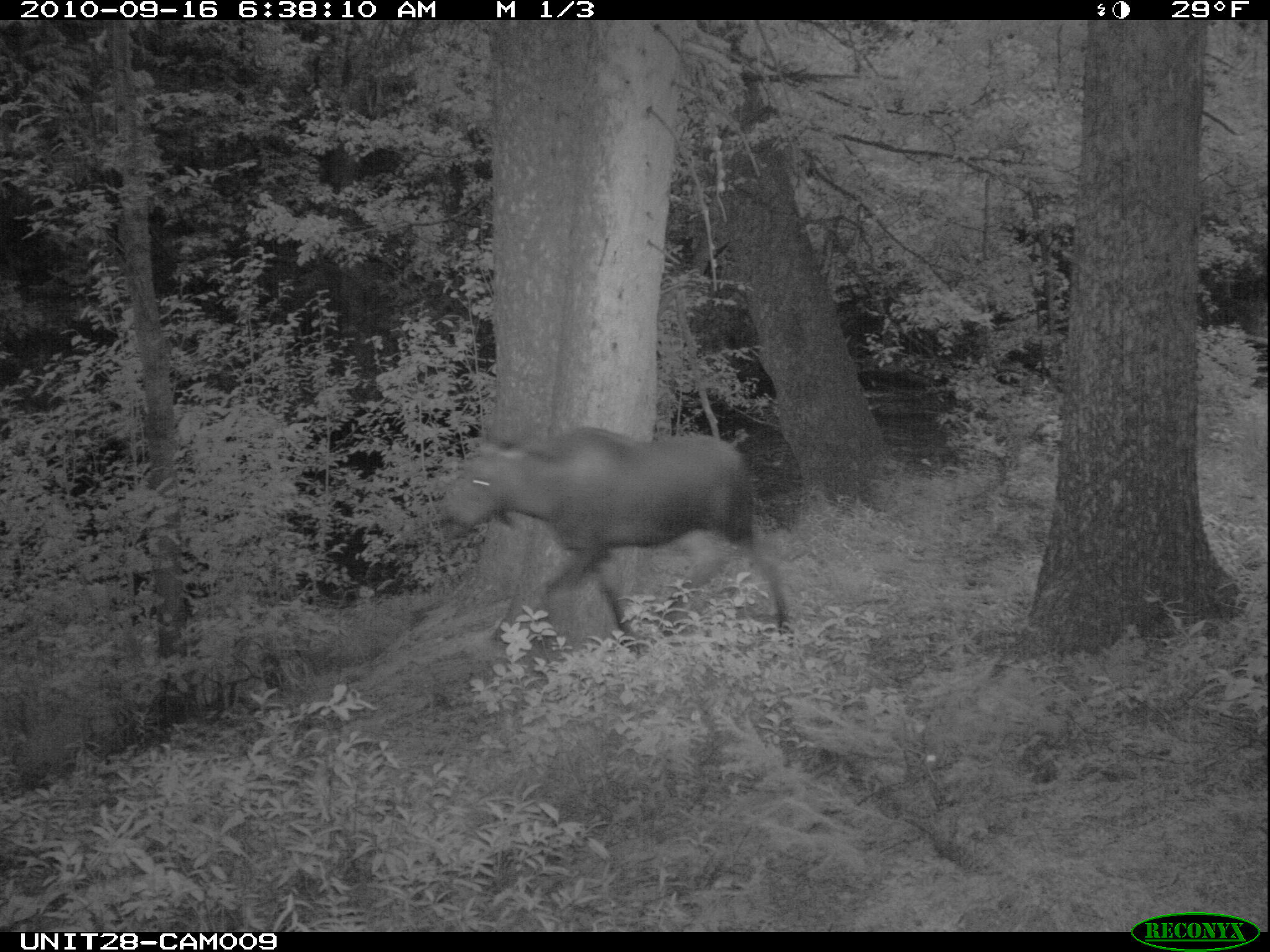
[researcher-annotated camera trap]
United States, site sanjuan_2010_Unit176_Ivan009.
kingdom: Animalia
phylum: Chordata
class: Mammalia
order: Artiodactyla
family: Cervidae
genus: Alces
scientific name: Alces alces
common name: moose